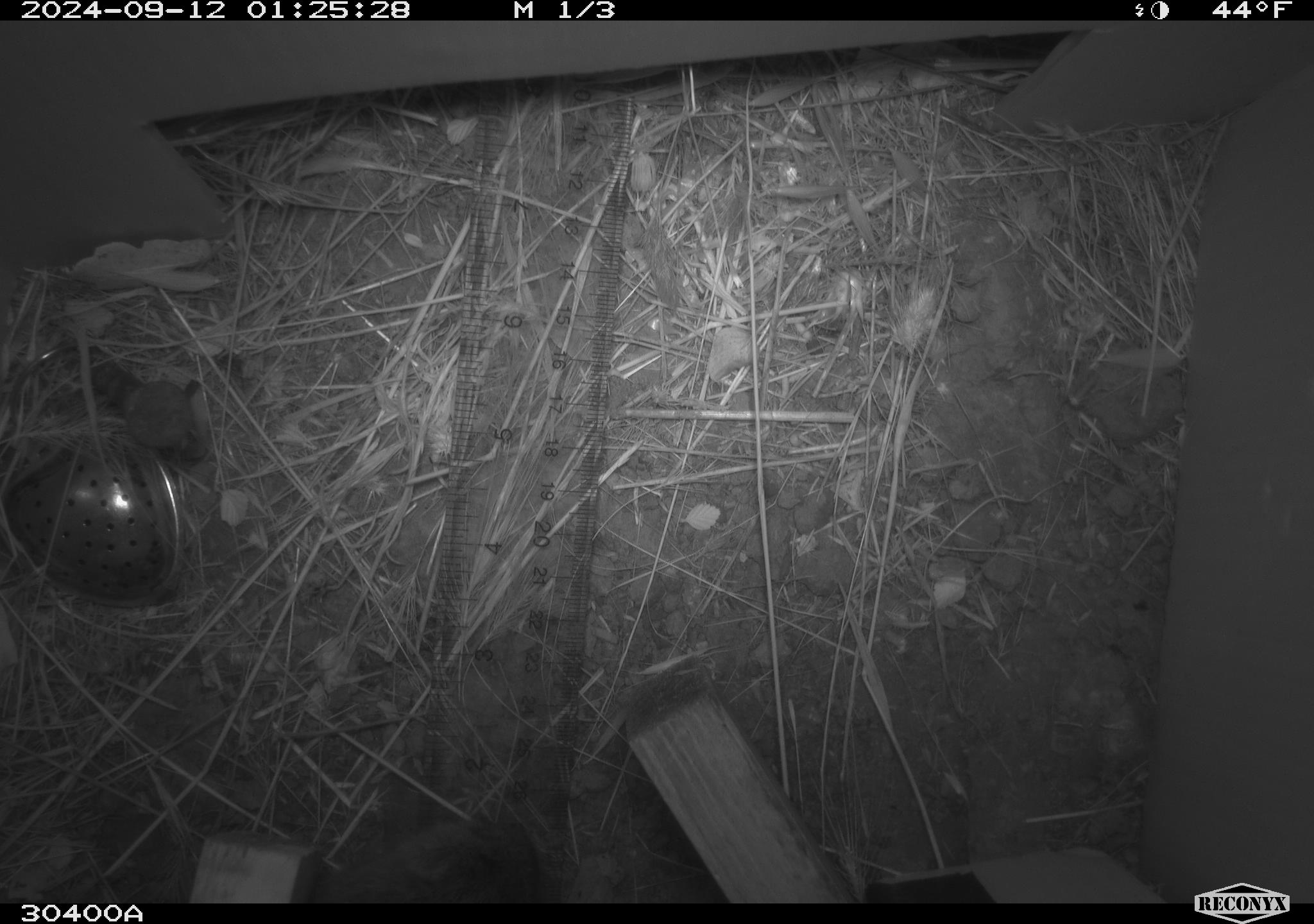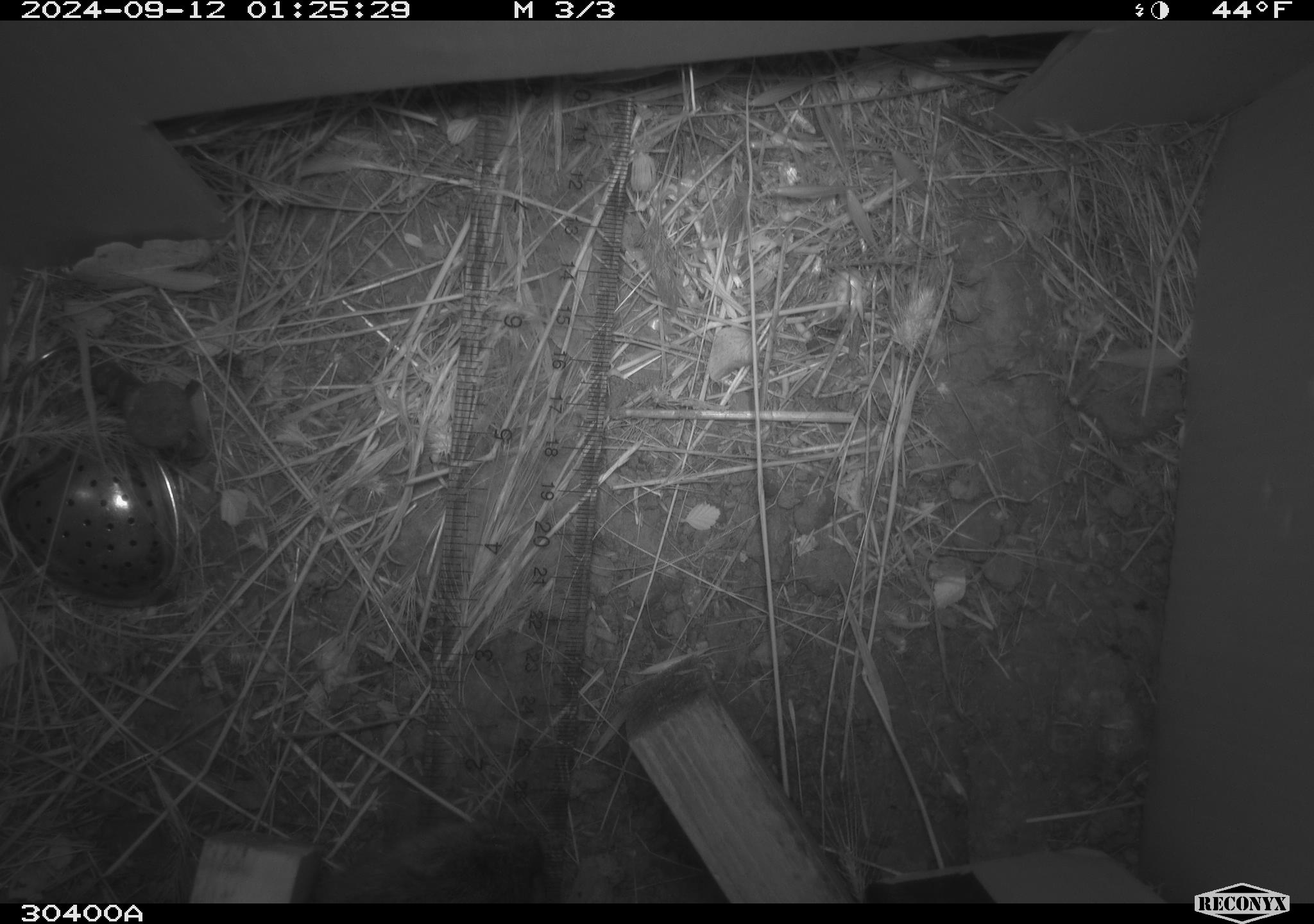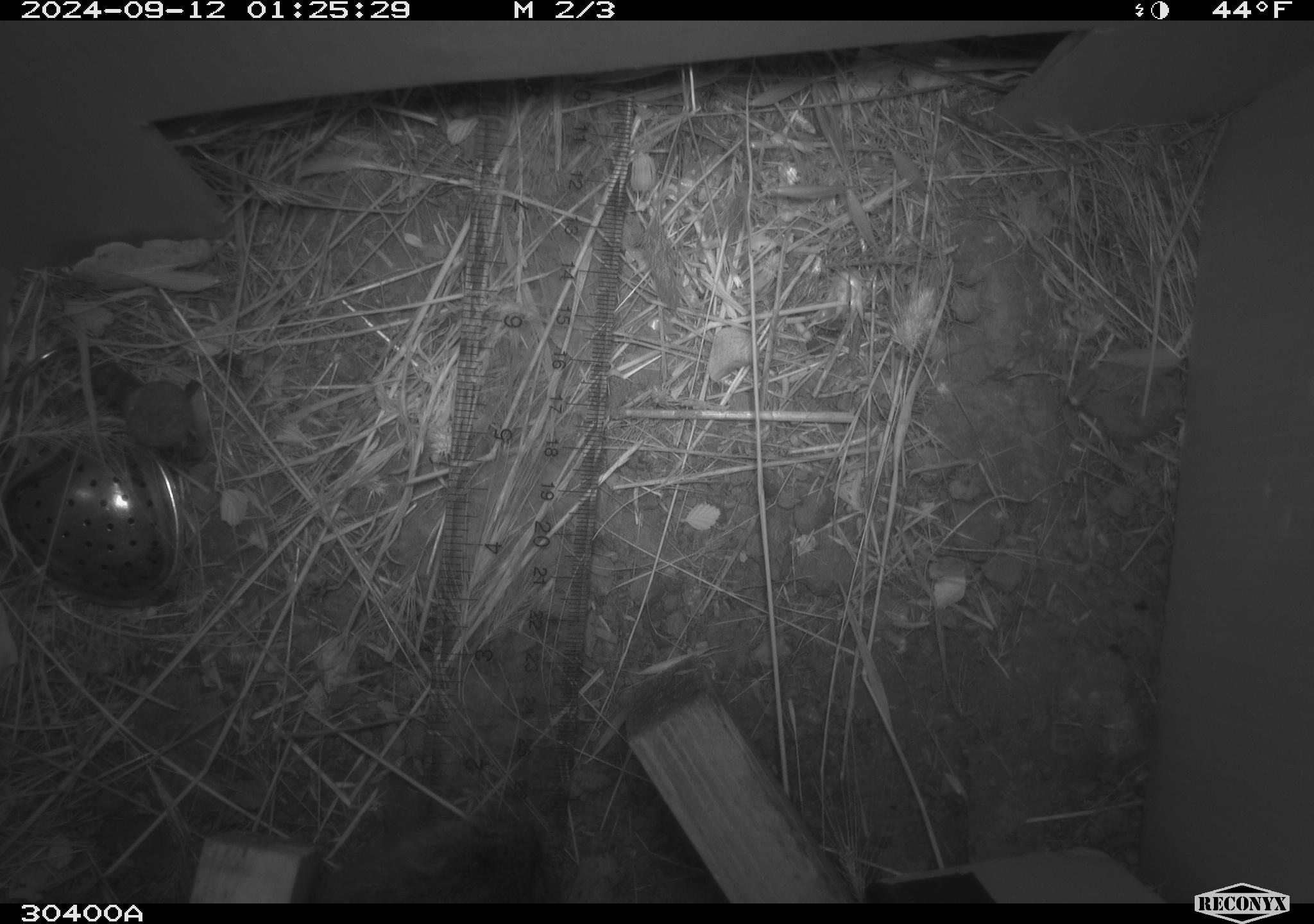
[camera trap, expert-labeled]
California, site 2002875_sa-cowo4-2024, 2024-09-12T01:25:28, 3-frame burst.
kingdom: Animalia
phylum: Chordata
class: Mammalia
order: Rodentia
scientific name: Rodentia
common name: rodent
Rodent (Rodentia).